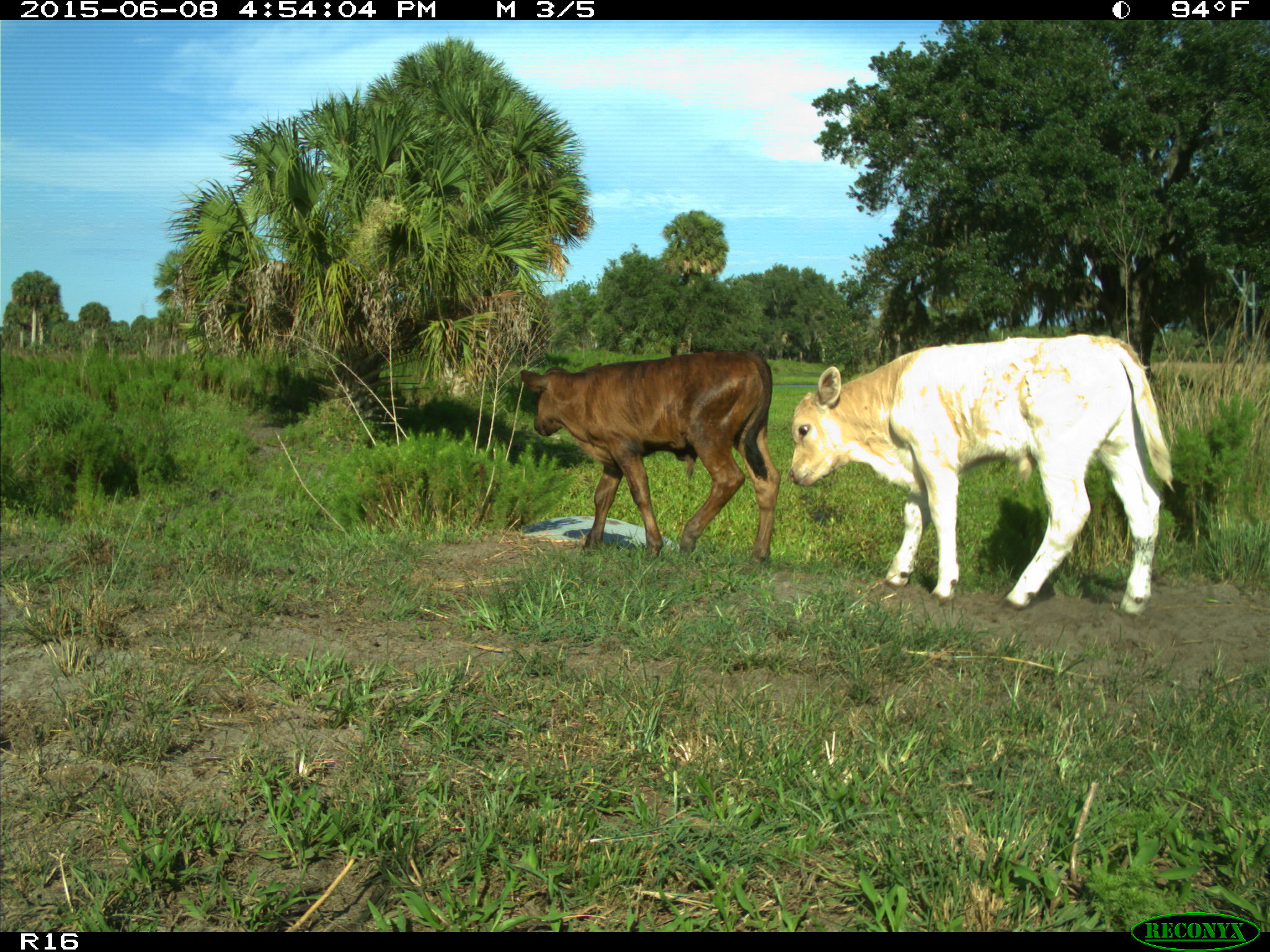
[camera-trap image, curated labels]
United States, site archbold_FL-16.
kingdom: Animalia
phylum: Chordata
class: Mammalia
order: Artiodactyla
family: Bovidae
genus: Bos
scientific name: Bos taurus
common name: domestic cow